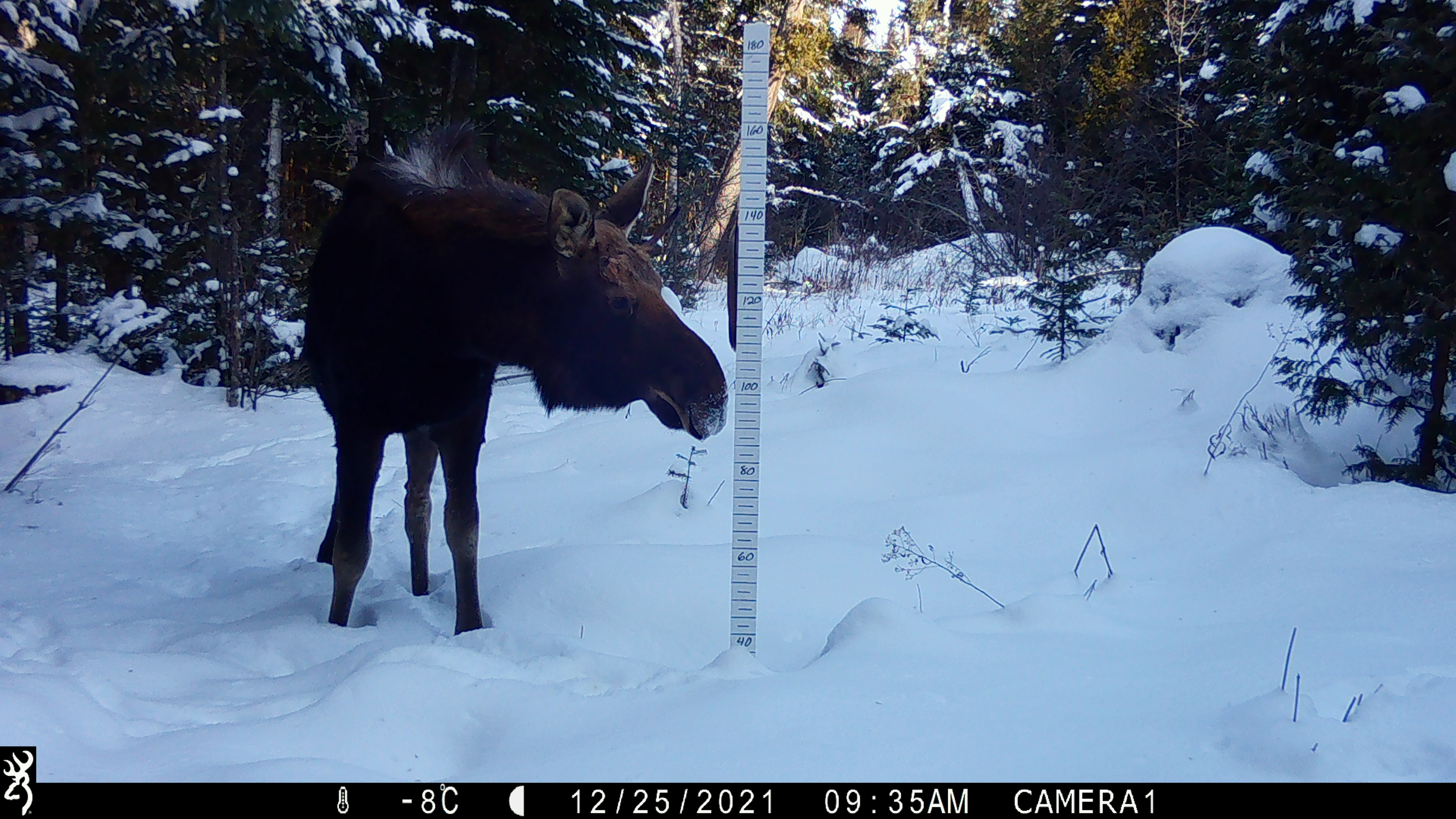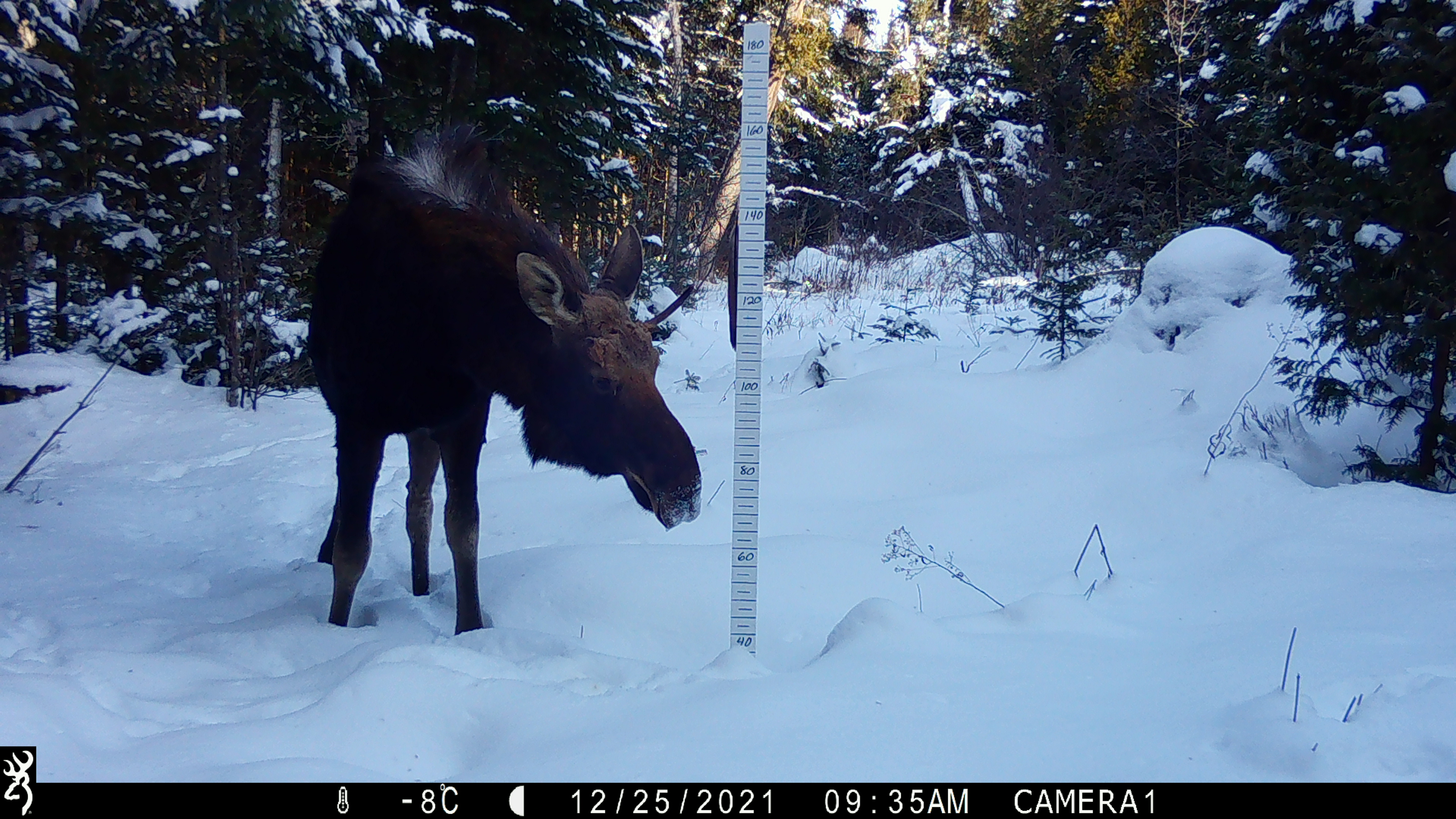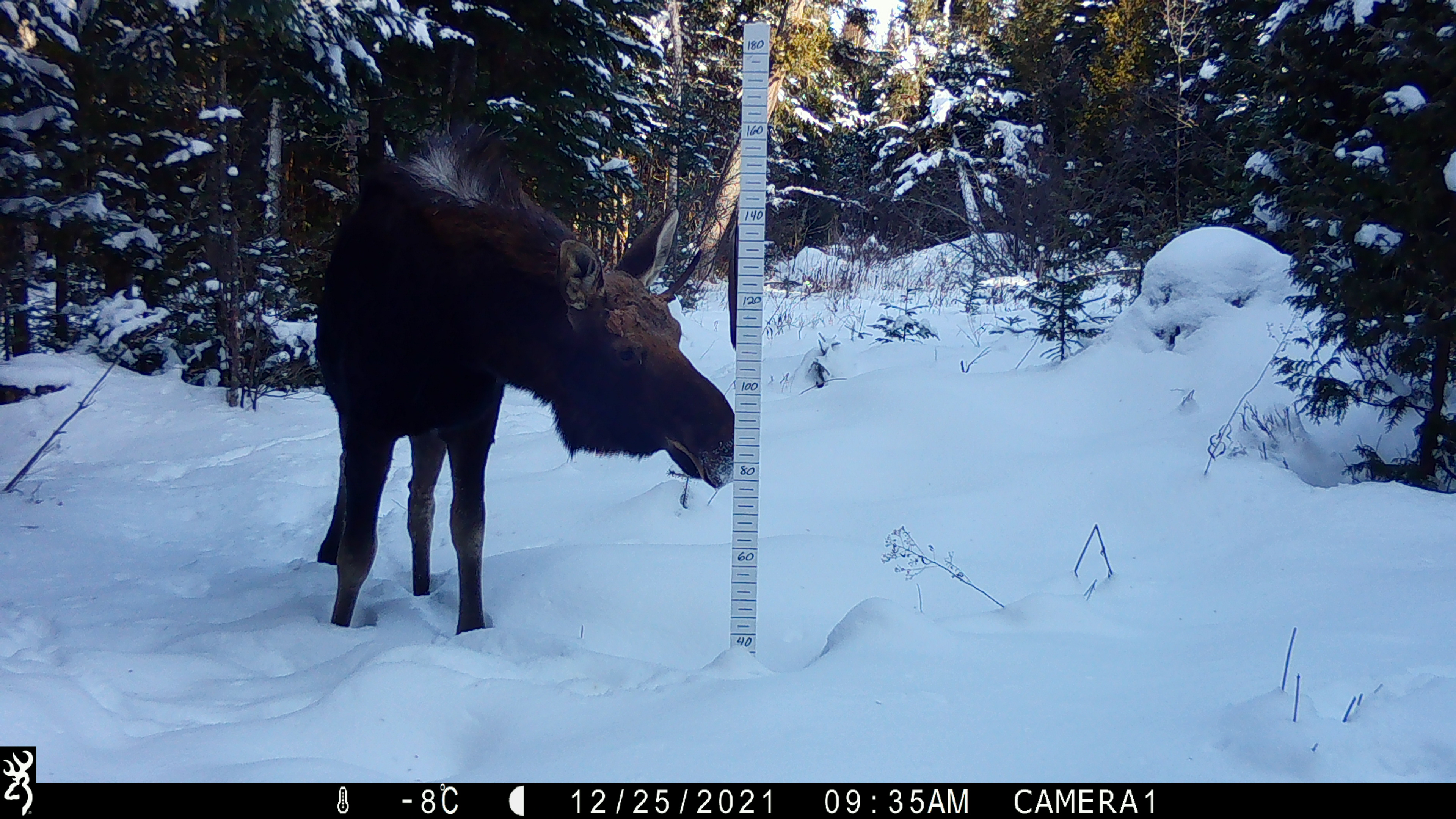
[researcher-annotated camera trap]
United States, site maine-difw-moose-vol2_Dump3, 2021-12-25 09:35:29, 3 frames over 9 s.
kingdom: Animalia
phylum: Chordata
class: Mammalia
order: Artiodactyla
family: Cervidae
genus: Alces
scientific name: Alces alces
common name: moose